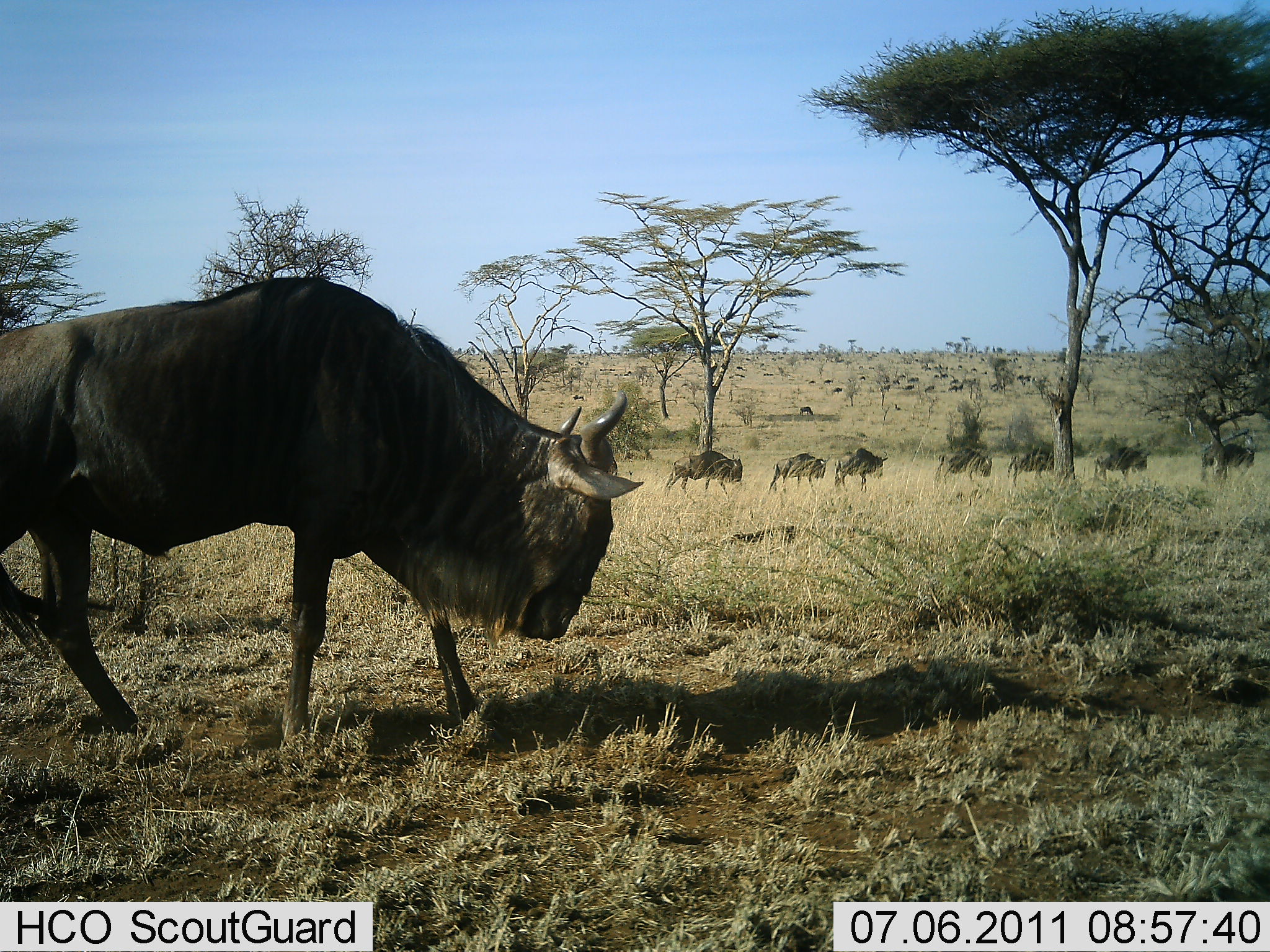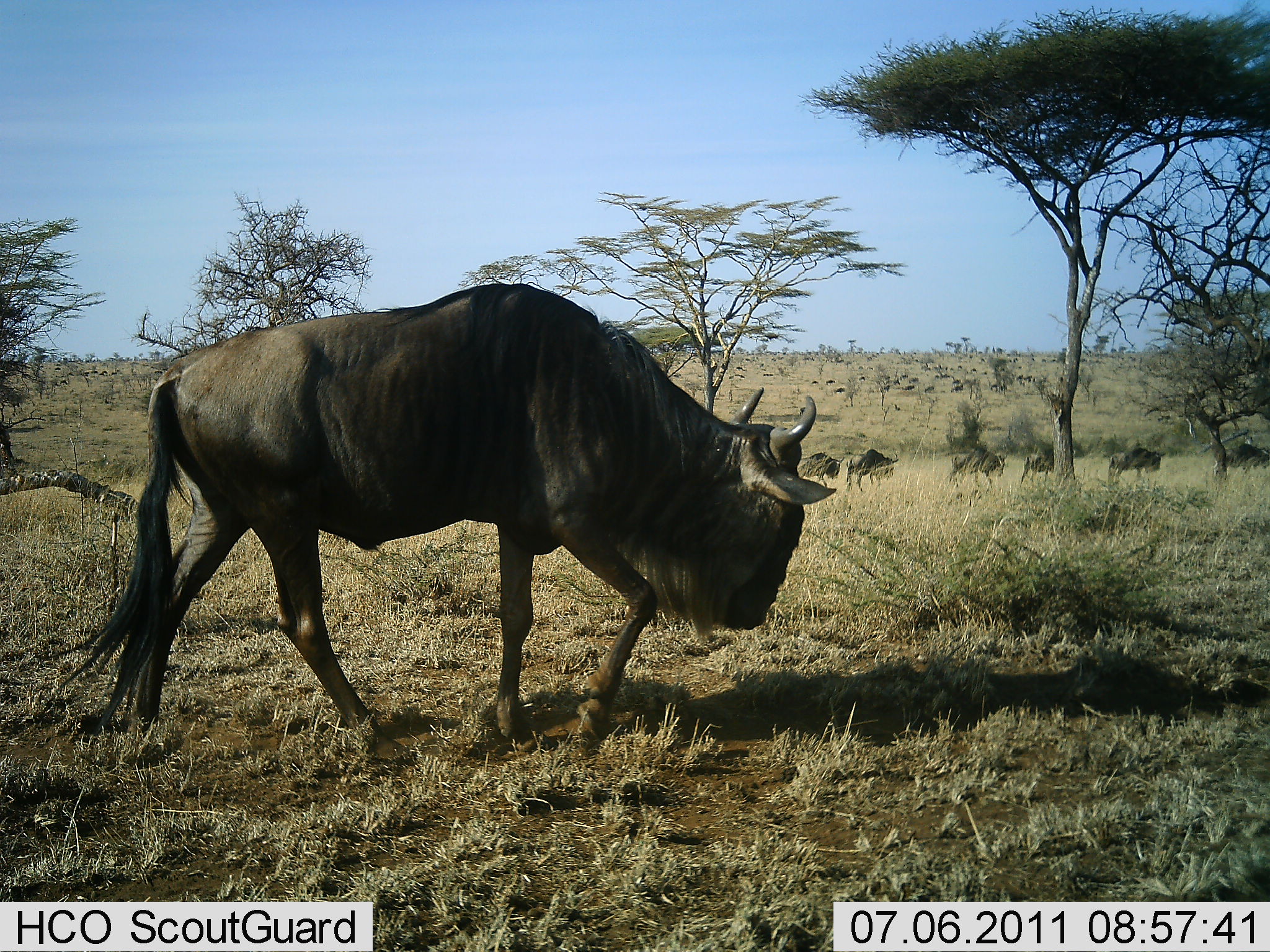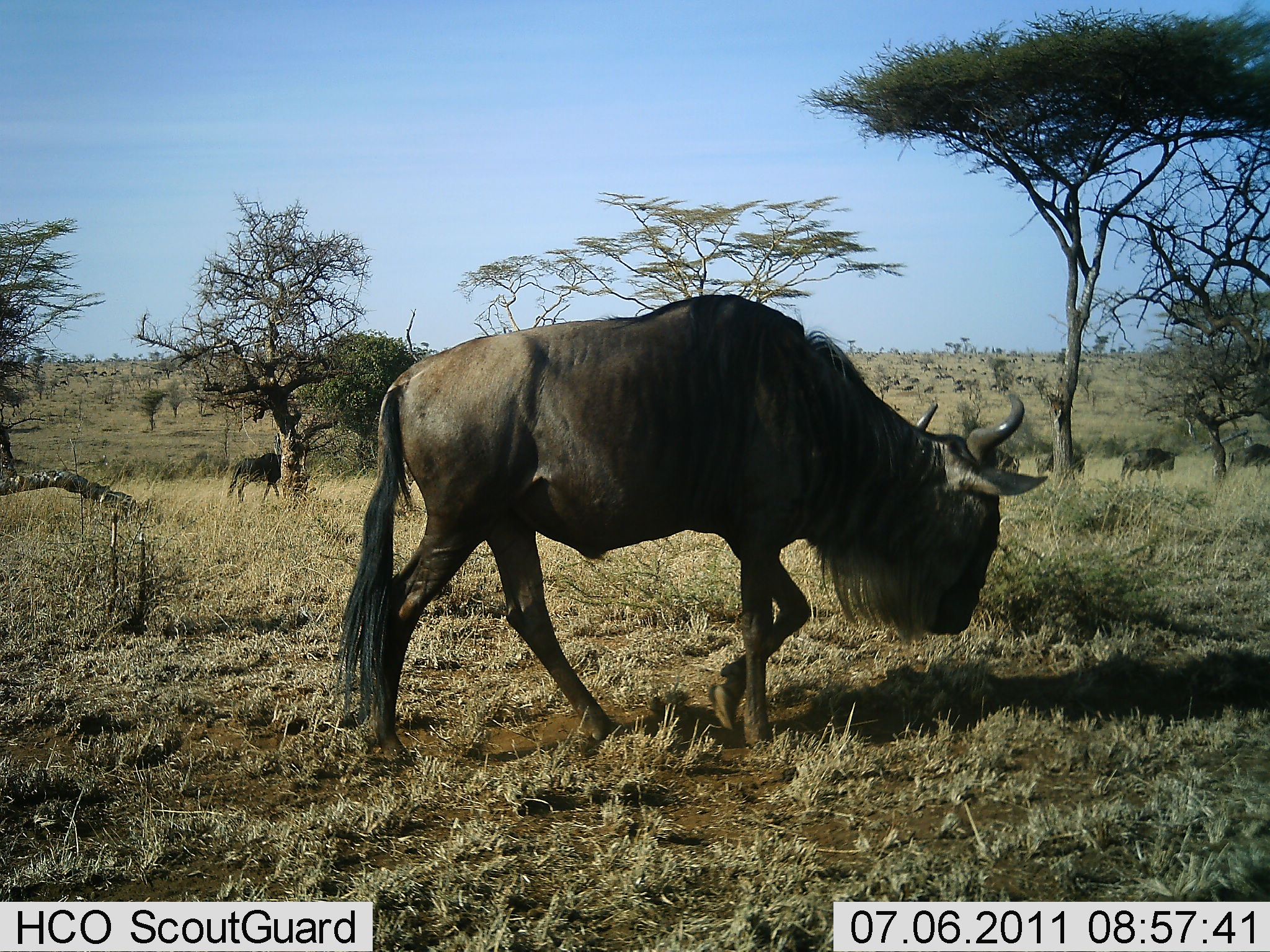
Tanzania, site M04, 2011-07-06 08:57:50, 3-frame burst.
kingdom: Animalia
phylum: Chordata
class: Mammalia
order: Artiodactyla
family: Bovidae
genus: Connochaetes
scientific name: Connochaetes taurinus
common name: blue wildebeest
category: wildebeest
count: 11-50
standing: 0%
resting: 0%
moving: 100%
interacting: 0%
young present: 0%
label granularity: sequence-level